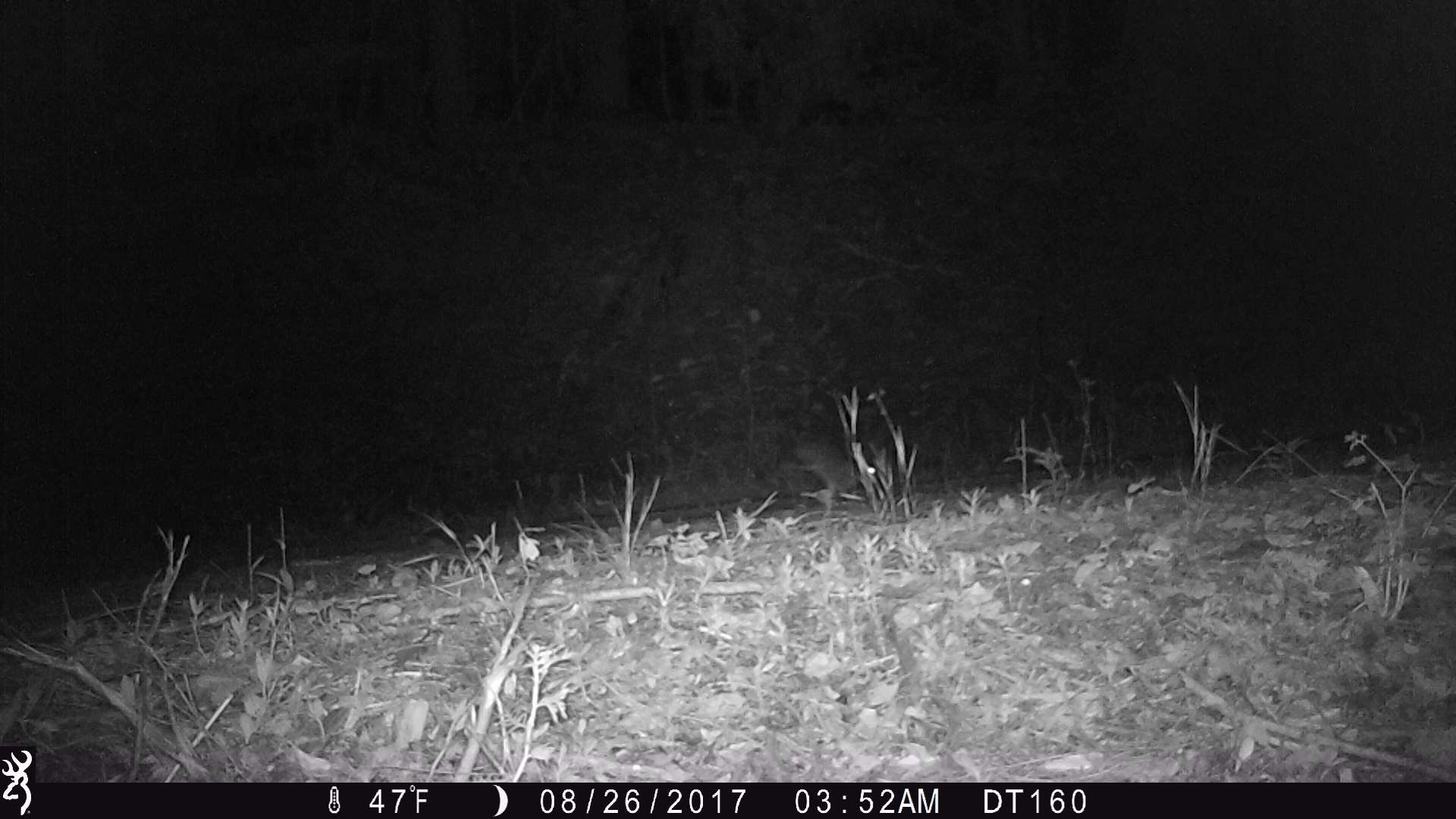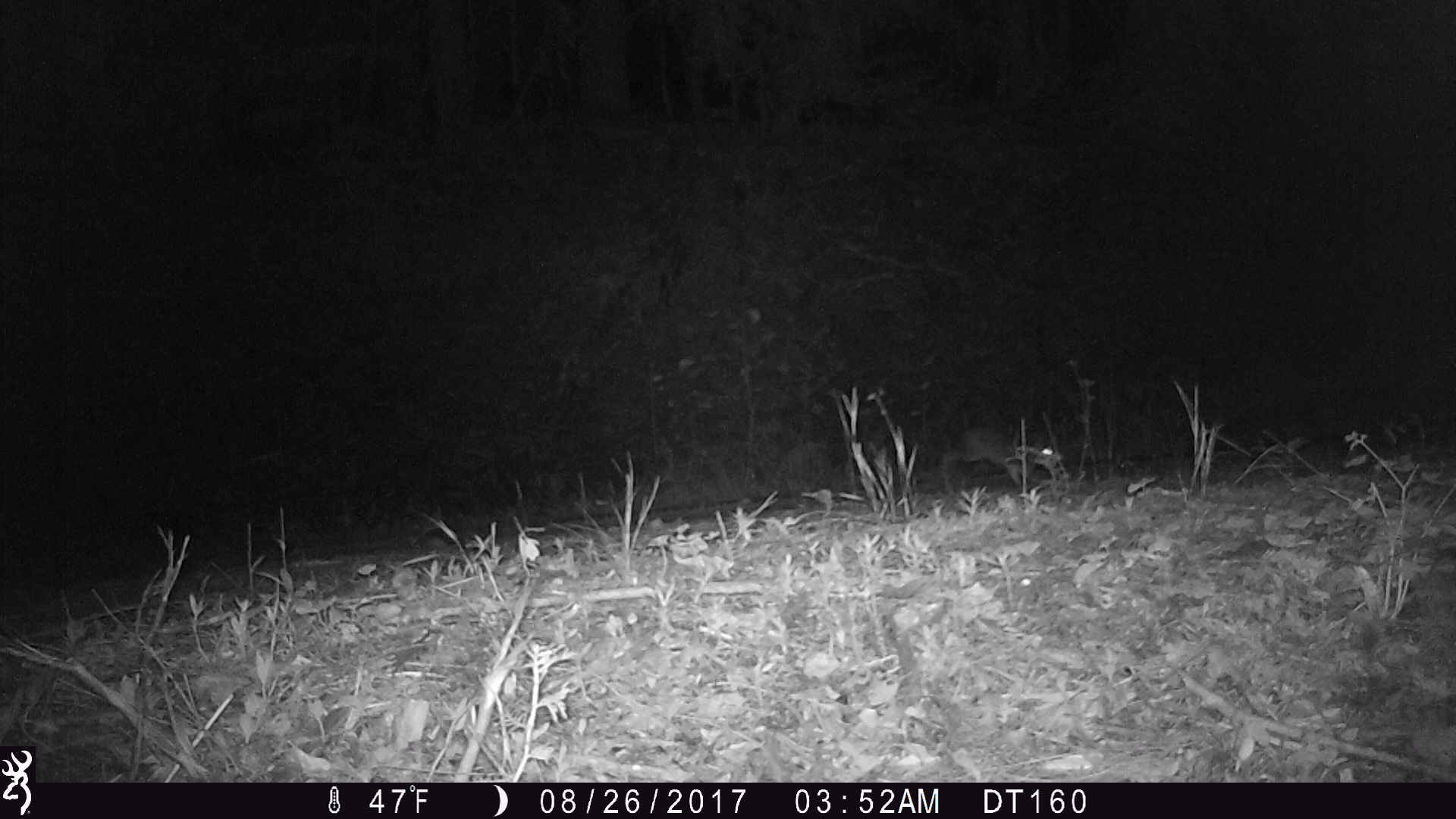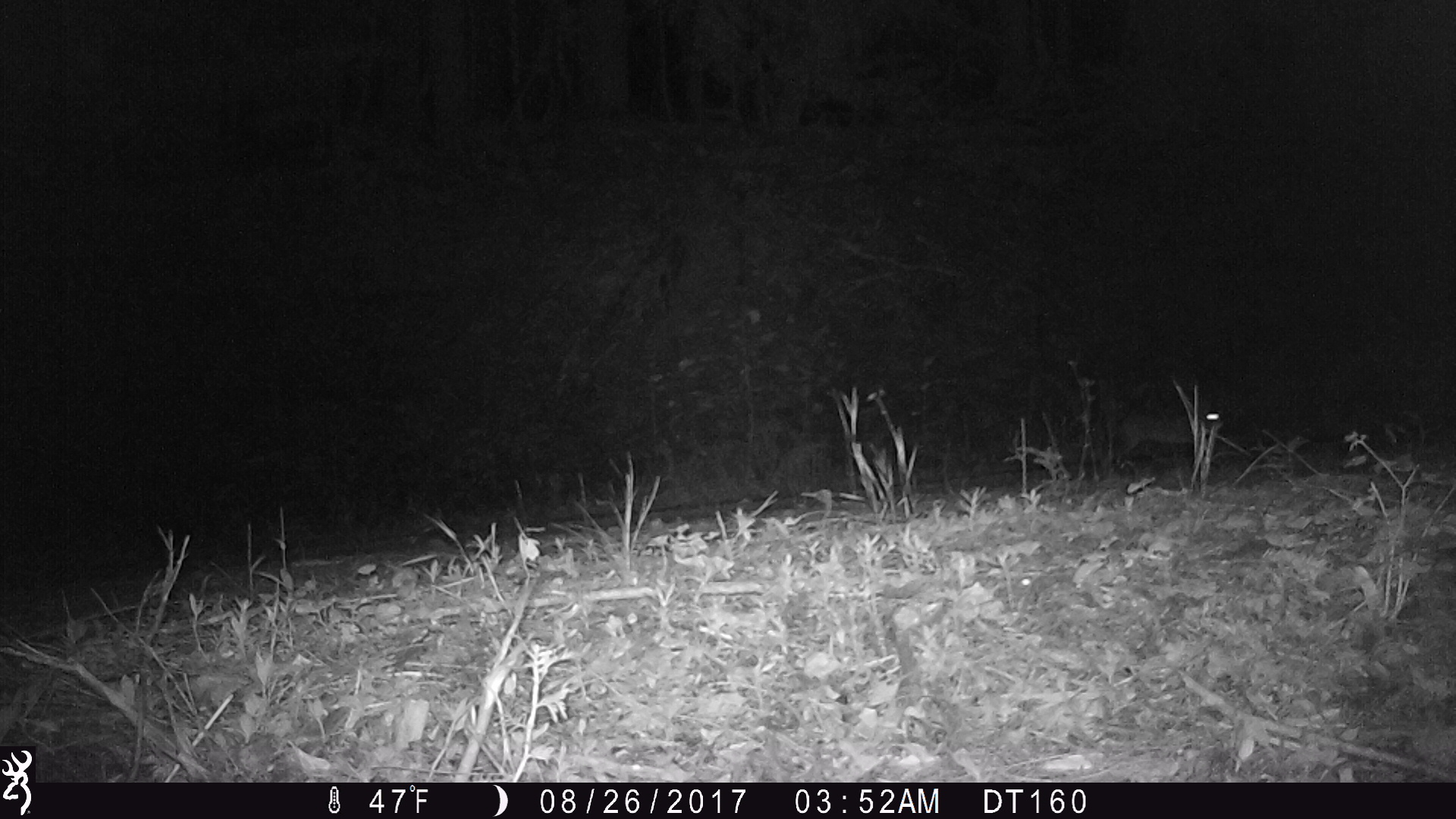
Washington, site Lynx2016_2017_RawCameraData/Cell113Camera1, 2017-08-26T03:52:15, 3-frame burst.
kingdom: Animalia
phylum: Chordata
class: Mammalia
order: Lagomorpha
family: Leporidae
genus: Lepus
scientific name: Lepus americanus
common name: snowshoe hare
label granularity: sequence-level